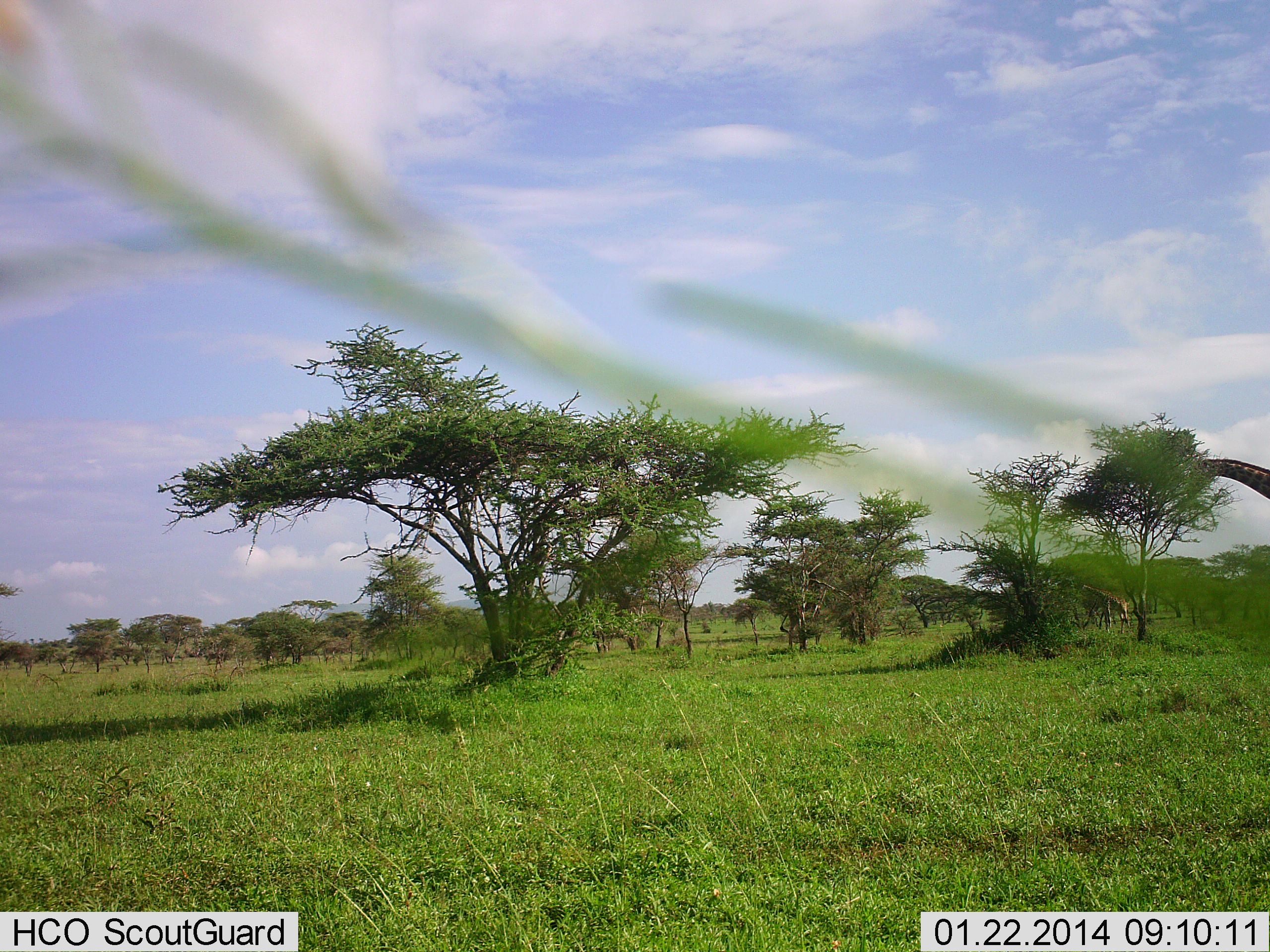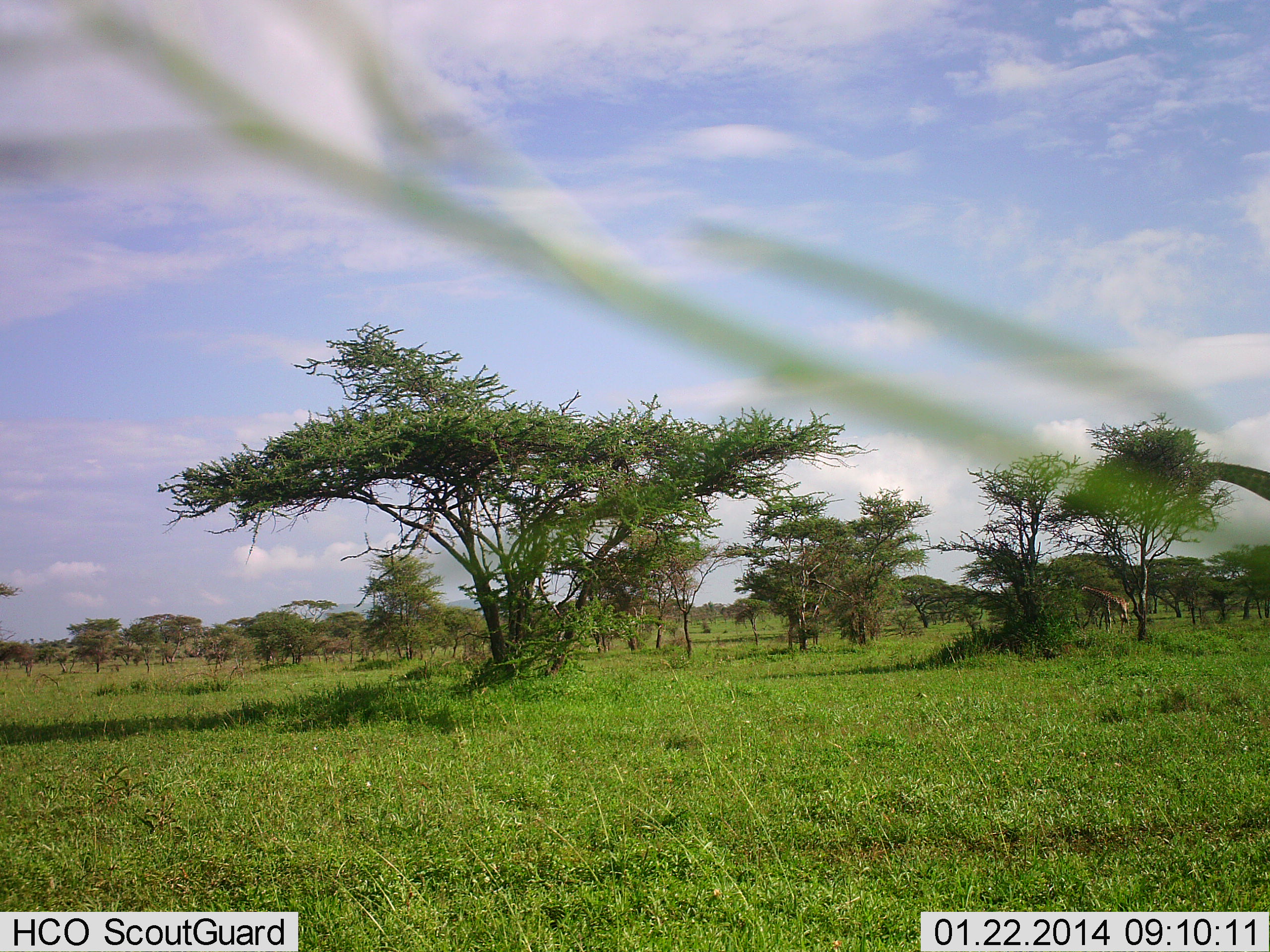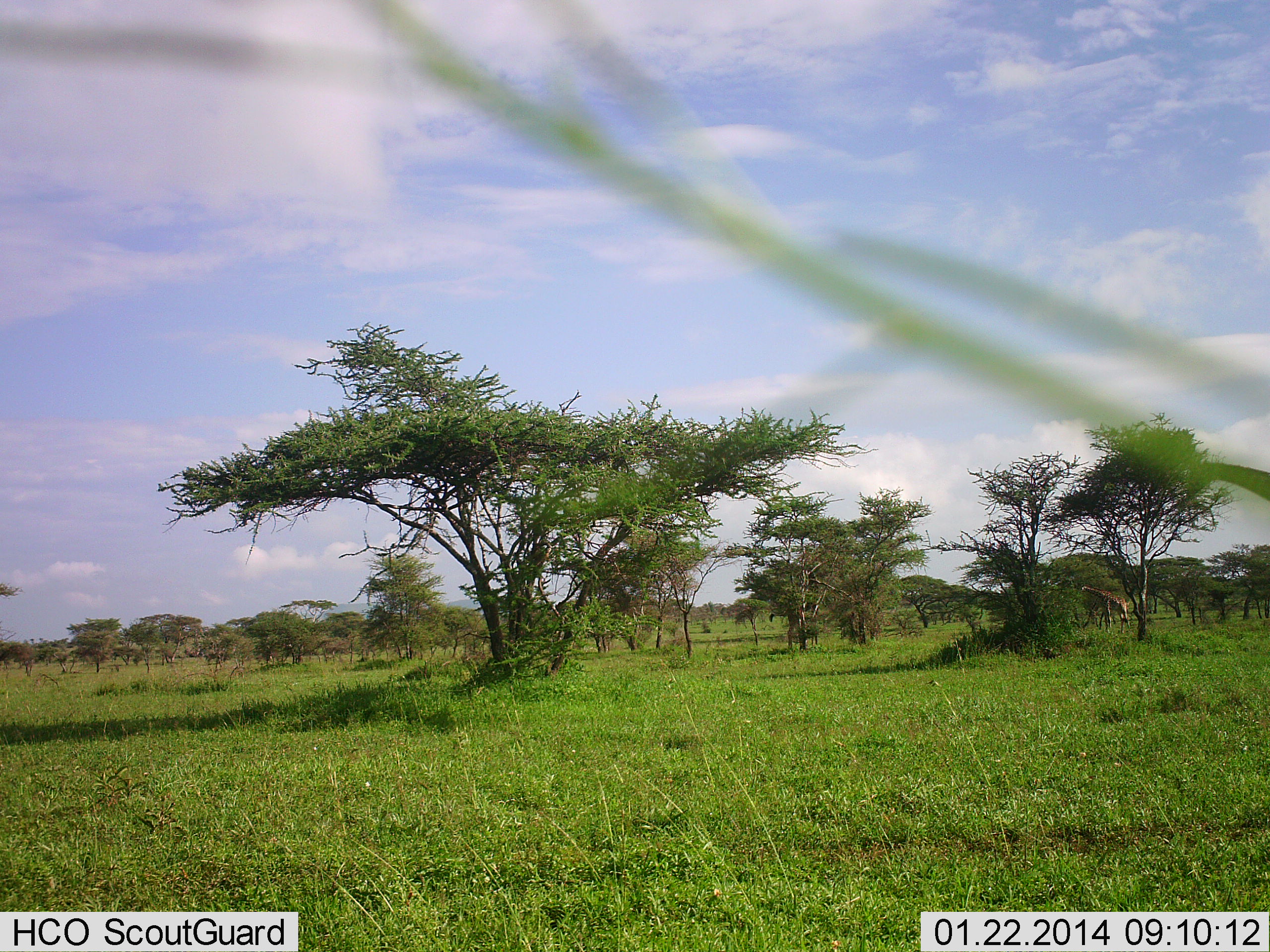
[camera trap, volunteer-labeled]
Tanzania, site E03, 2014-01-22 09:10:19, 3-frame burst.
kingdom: Animalia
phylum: Chordata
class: Mammalia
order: Artiodactyla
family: Giraffidae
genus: Giraffa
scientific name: Giraffa camelopardalis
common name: giraffe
Giraffe (Giraffa camelopardalis), count 2. Behavior (volunteer vote fractions): standing 30%, resting 0%, moving 10%, interacting 0%. Young present (vote fraction): 0%. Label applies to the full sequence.